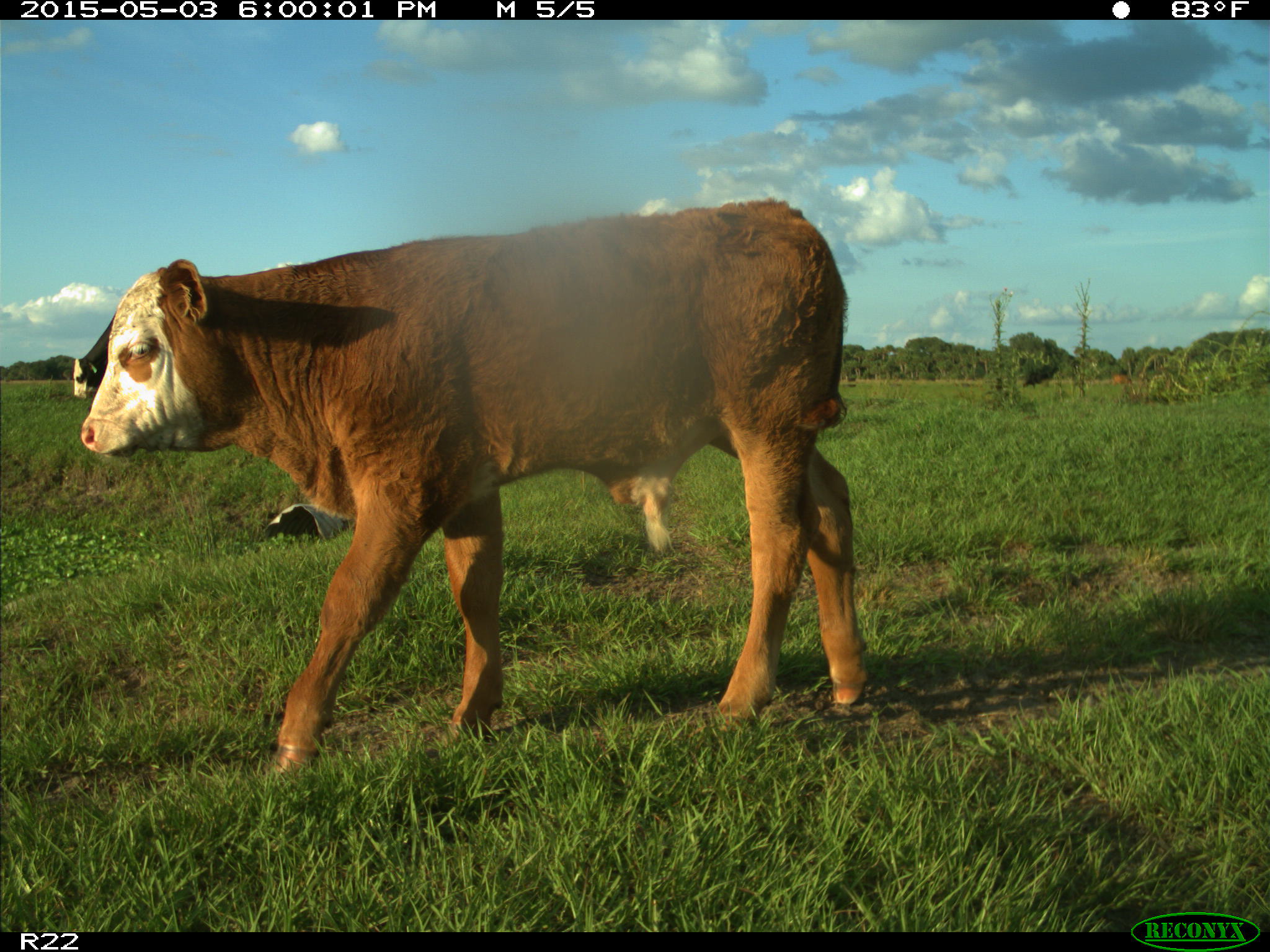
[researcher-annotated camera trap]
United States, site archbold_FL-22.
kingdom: Animalia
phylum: Chordata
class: Mammalia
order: Artiodactyla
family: Bovidae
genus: Bos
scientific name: Bos taurus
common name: domestic cow